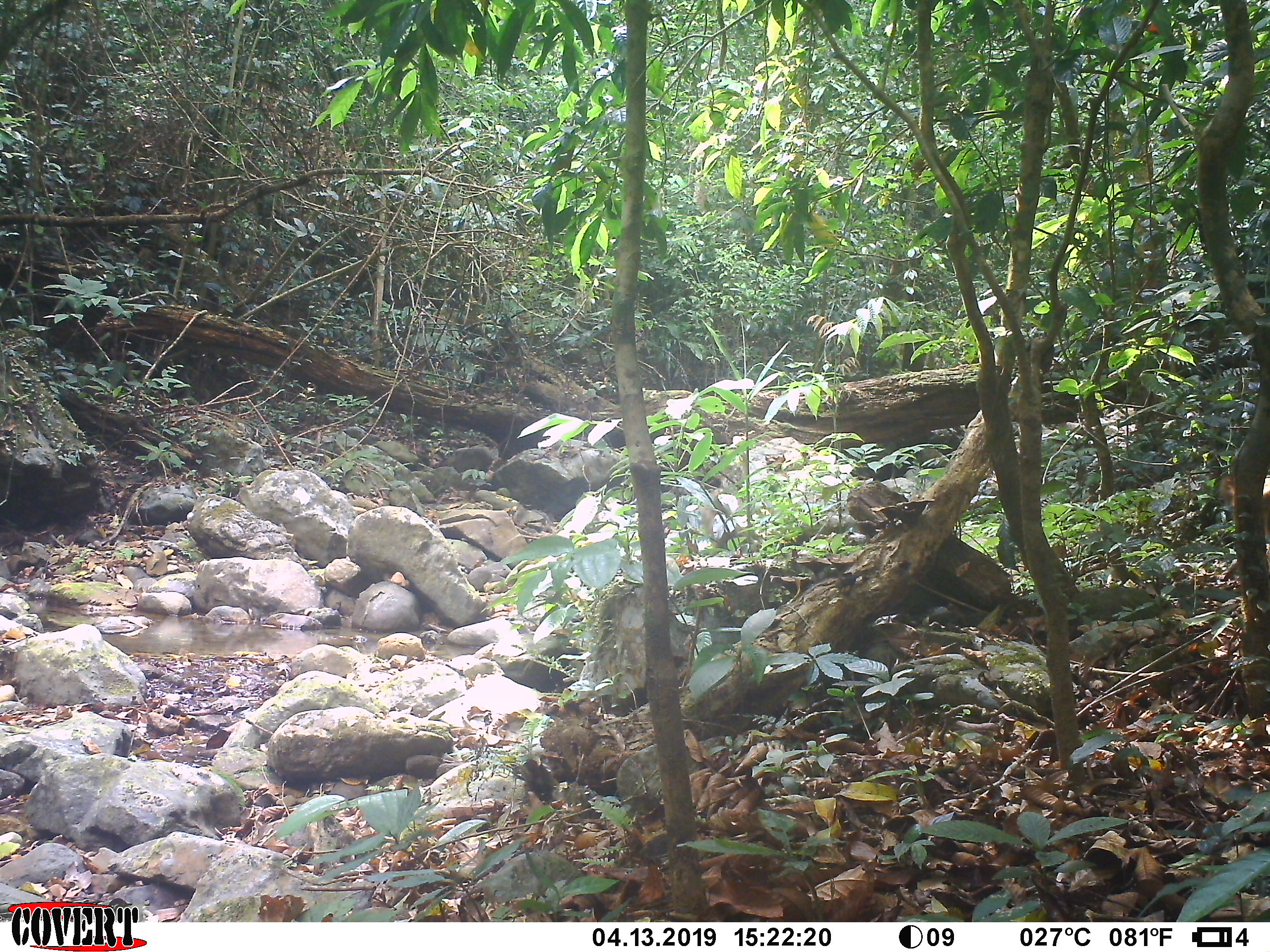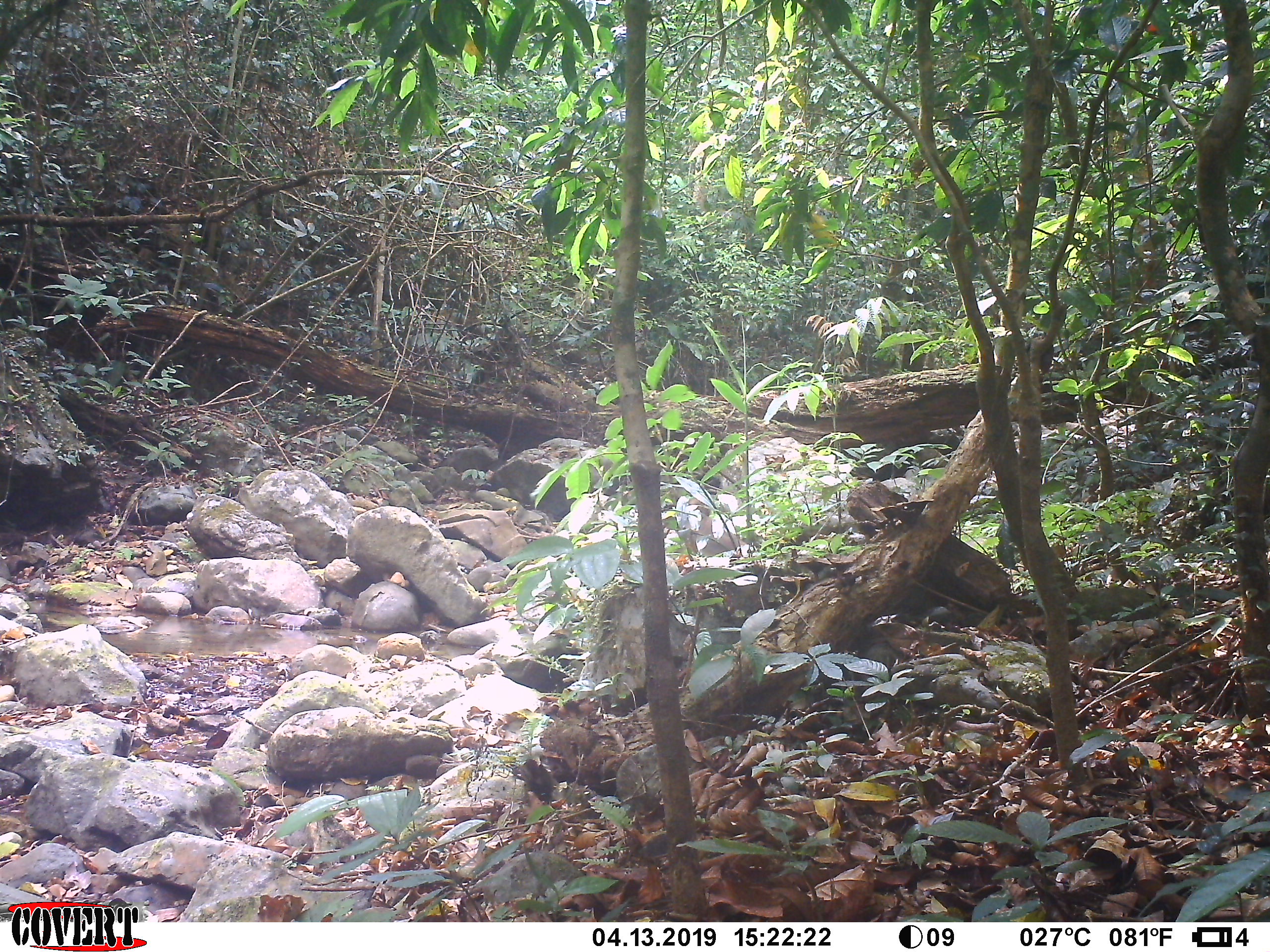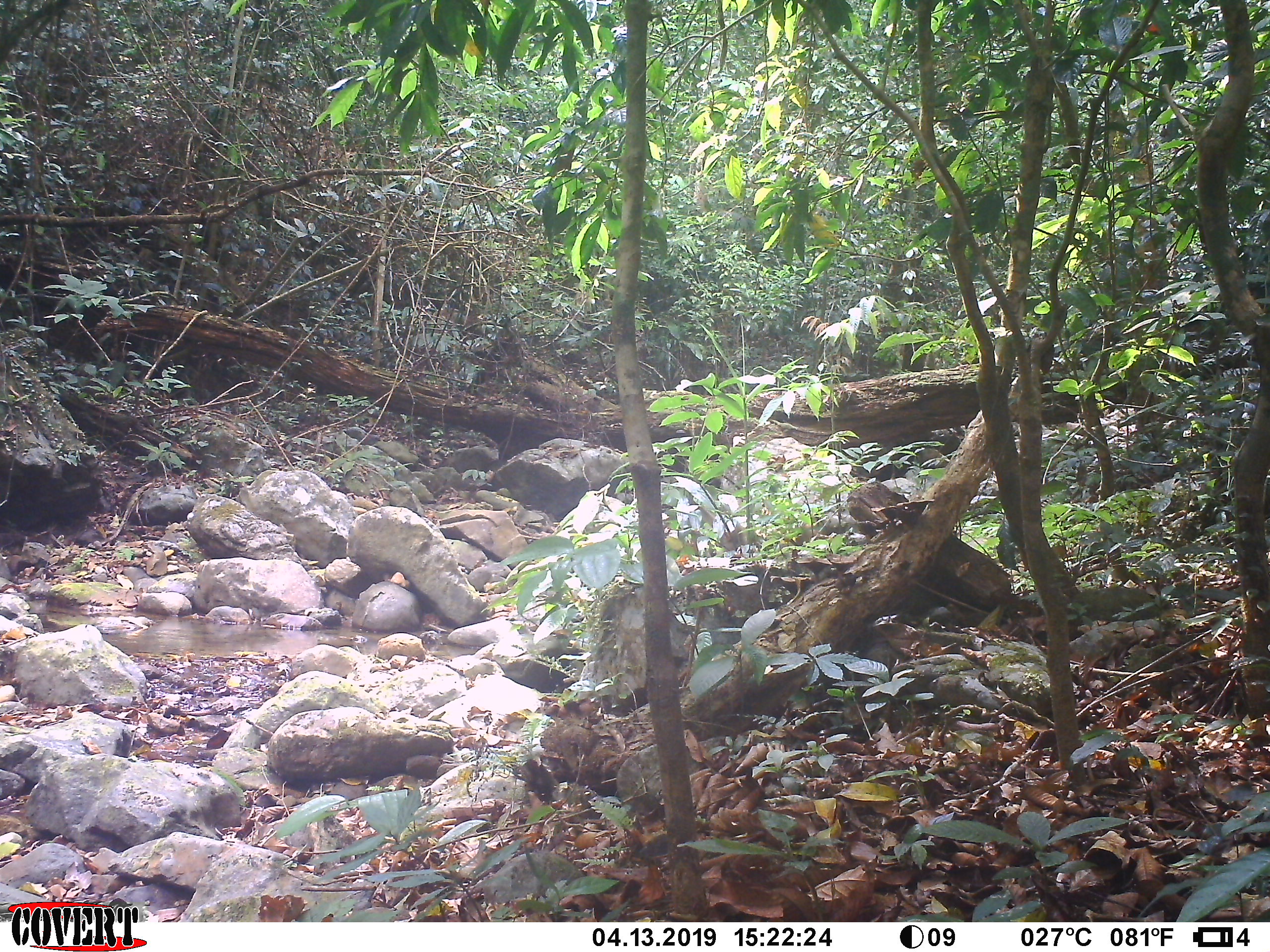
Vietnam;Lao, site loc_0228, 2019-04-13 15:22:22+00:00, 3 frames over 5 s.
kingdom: Animalia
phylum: Chordata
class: Mammalia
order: Primates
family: Cercopithecidae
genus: Macaca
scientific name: Macaca nemestrina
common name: pig-tailed macaque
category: pig tailed macaque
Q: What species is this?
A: Pig tailed macaque (pig-tailed macaque) (Macaca nemestrina).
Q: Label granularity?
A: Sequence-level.